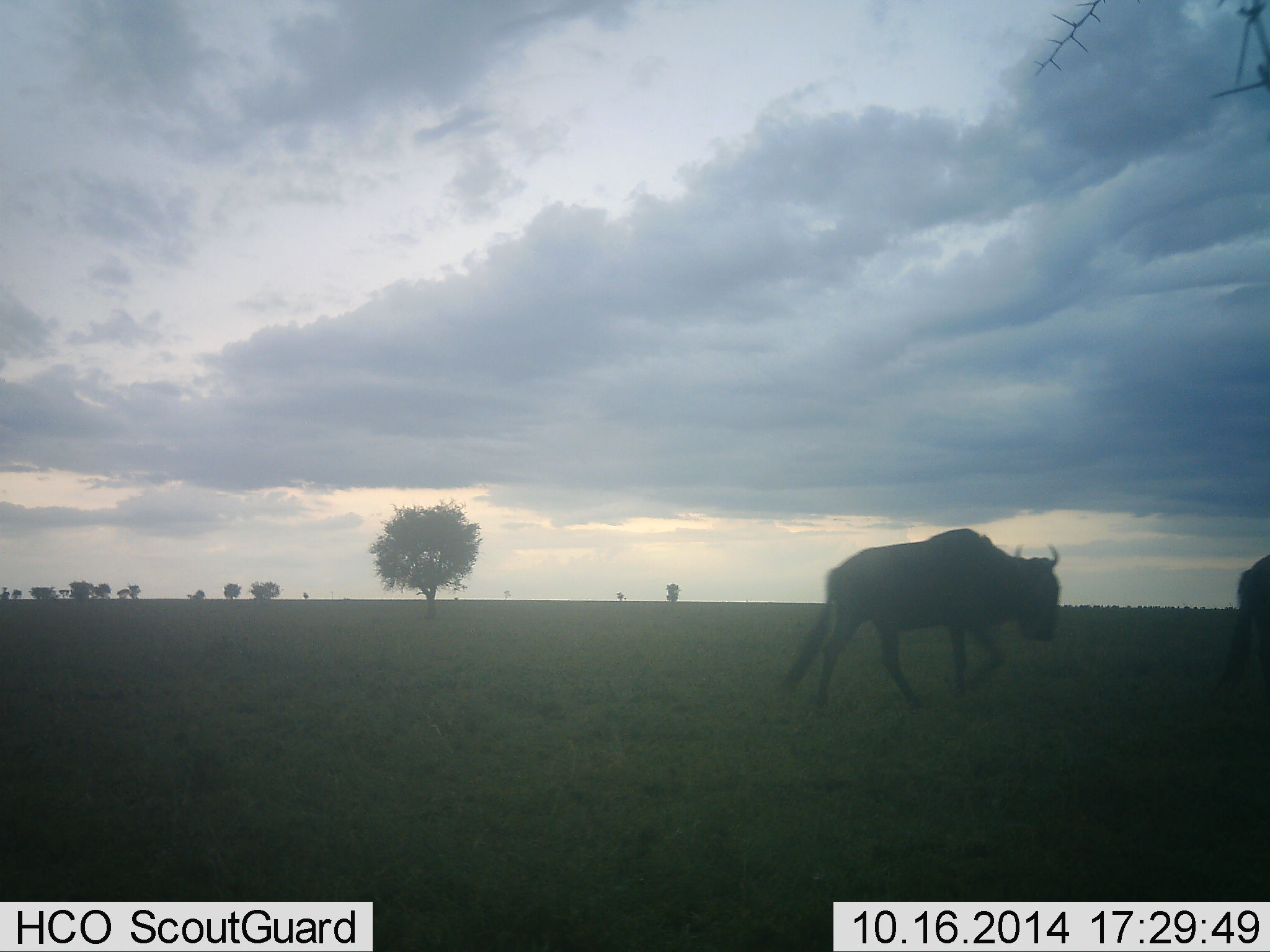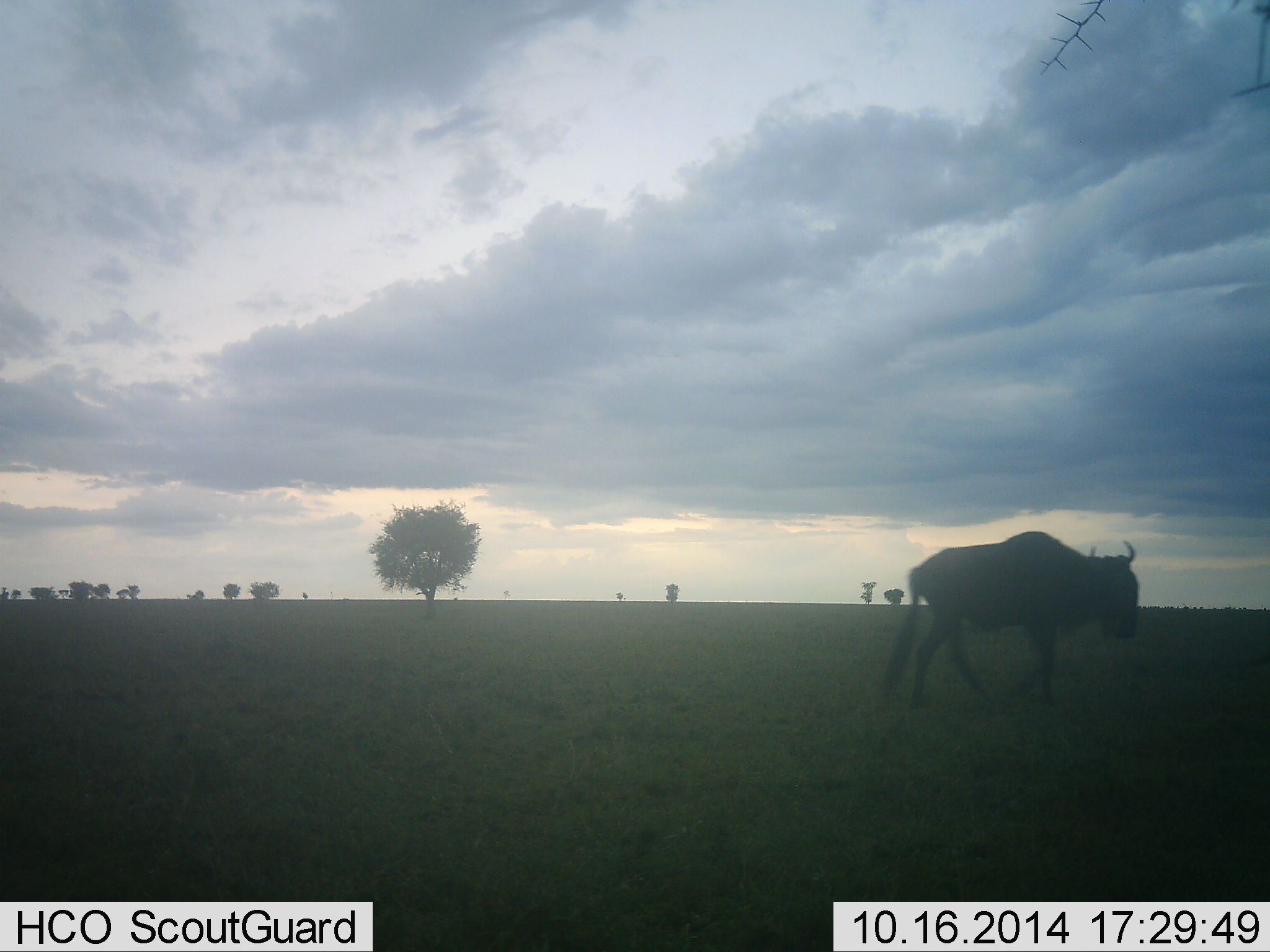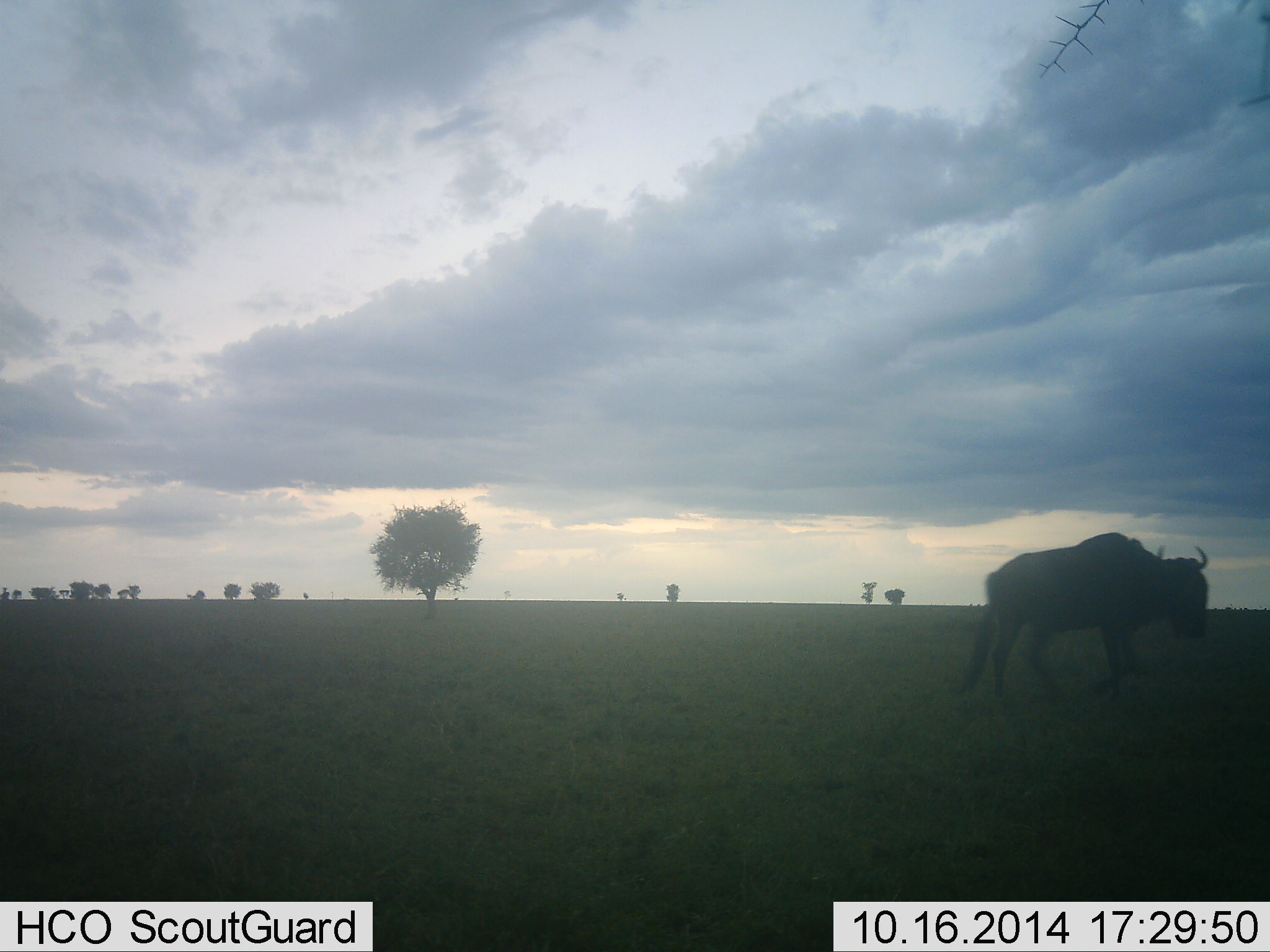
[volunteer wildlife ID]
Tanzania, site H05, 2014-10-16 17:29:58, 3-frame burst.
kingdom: Animalia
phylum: Chordata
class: Mammalia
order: Artiodactyla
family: Bovidae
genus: Connochaetes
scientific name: Connochaetes taurinus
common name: blue wildebeest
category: wildebeest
Wildebeest (blue wildebeest) (Connochaetes taurinus), count 2. Behavior (volunteer vote fractions): standing 0%, resting 0%, moving 100%, interacting 0%. Young present (vote fraction): 0%. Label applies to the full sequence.